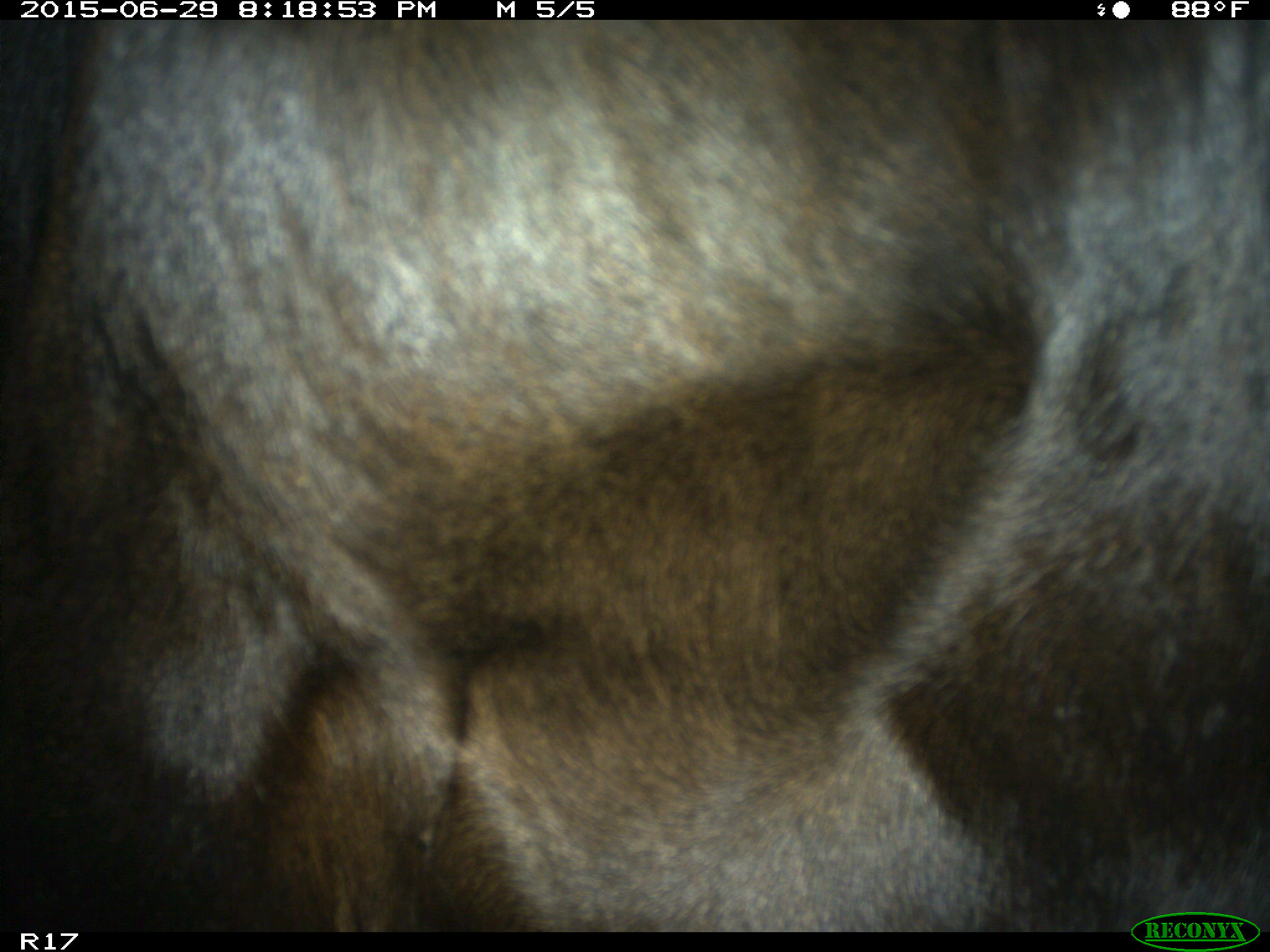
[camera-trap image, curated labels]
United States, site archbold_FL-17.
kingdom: Animalia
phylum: Chordata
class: Mammalia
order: Artiodactyla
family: Bovidae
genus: Bos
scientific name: Bos taurus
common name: domestic cow